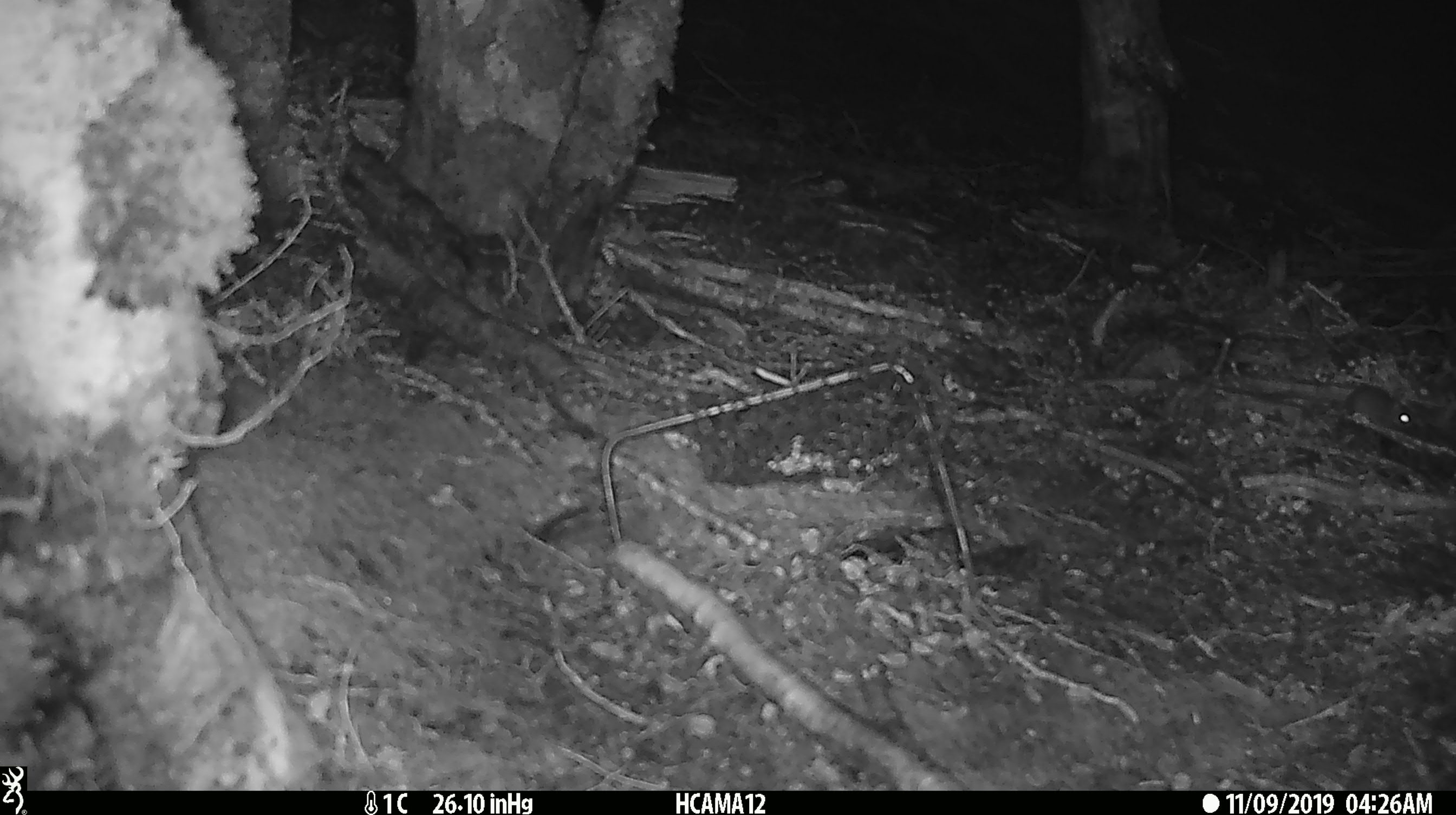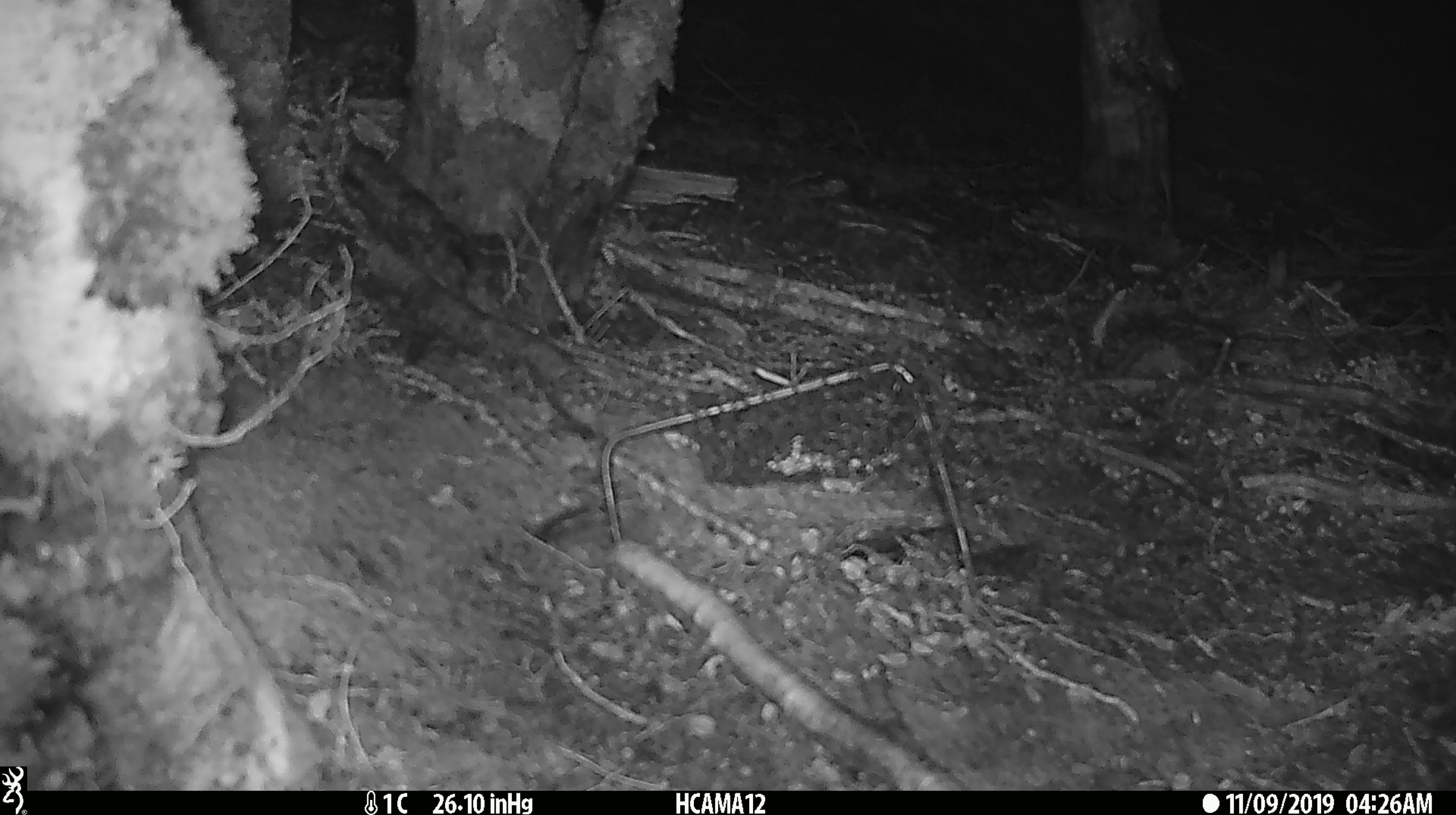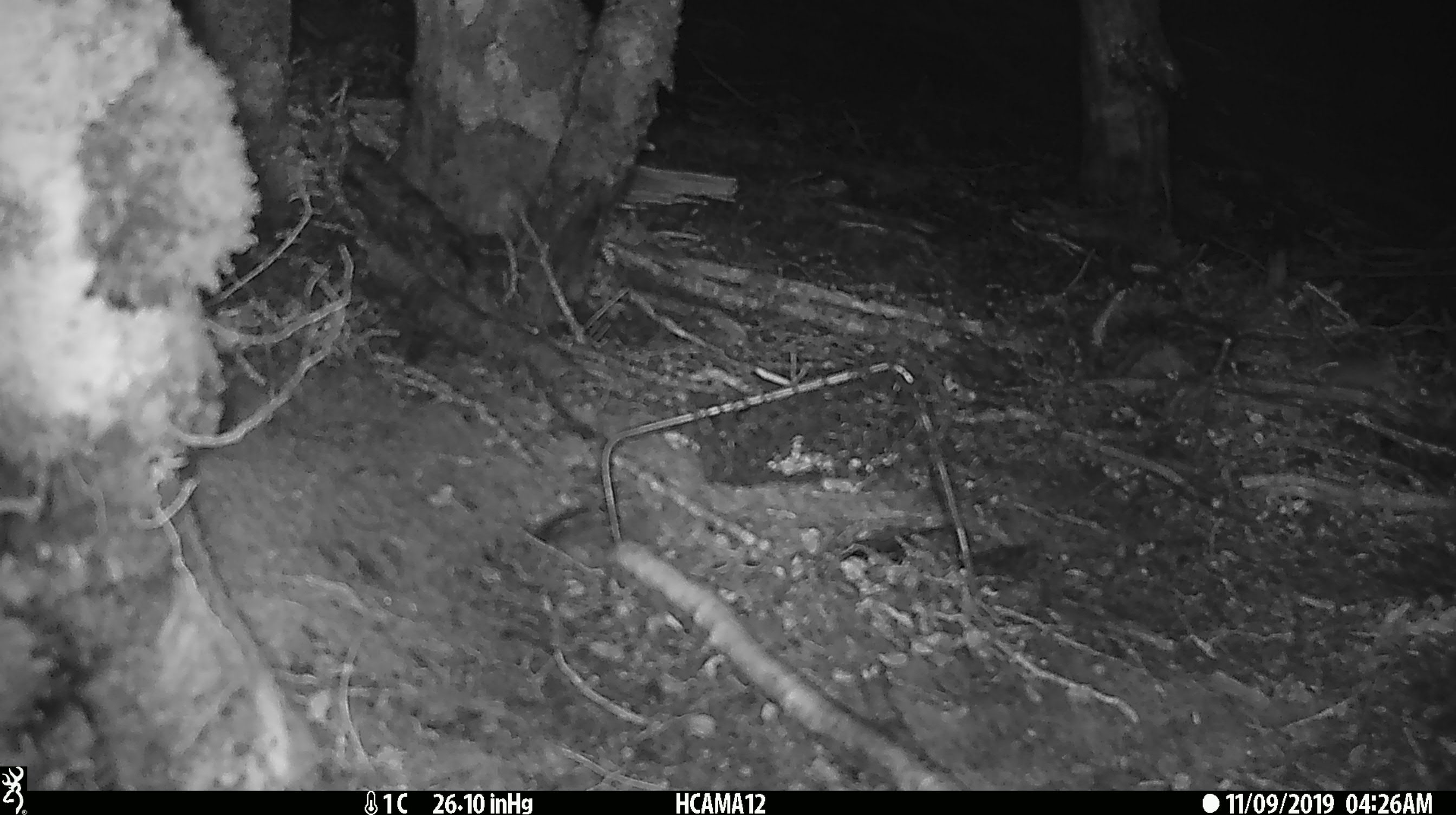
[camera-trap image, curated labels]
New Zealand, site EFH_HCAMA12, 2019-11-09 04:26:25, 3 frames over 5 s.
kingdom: Animalia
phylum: Chordata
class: Mammalia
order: Rodentia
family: Muridae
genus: Mus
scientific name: Mus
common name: mouse